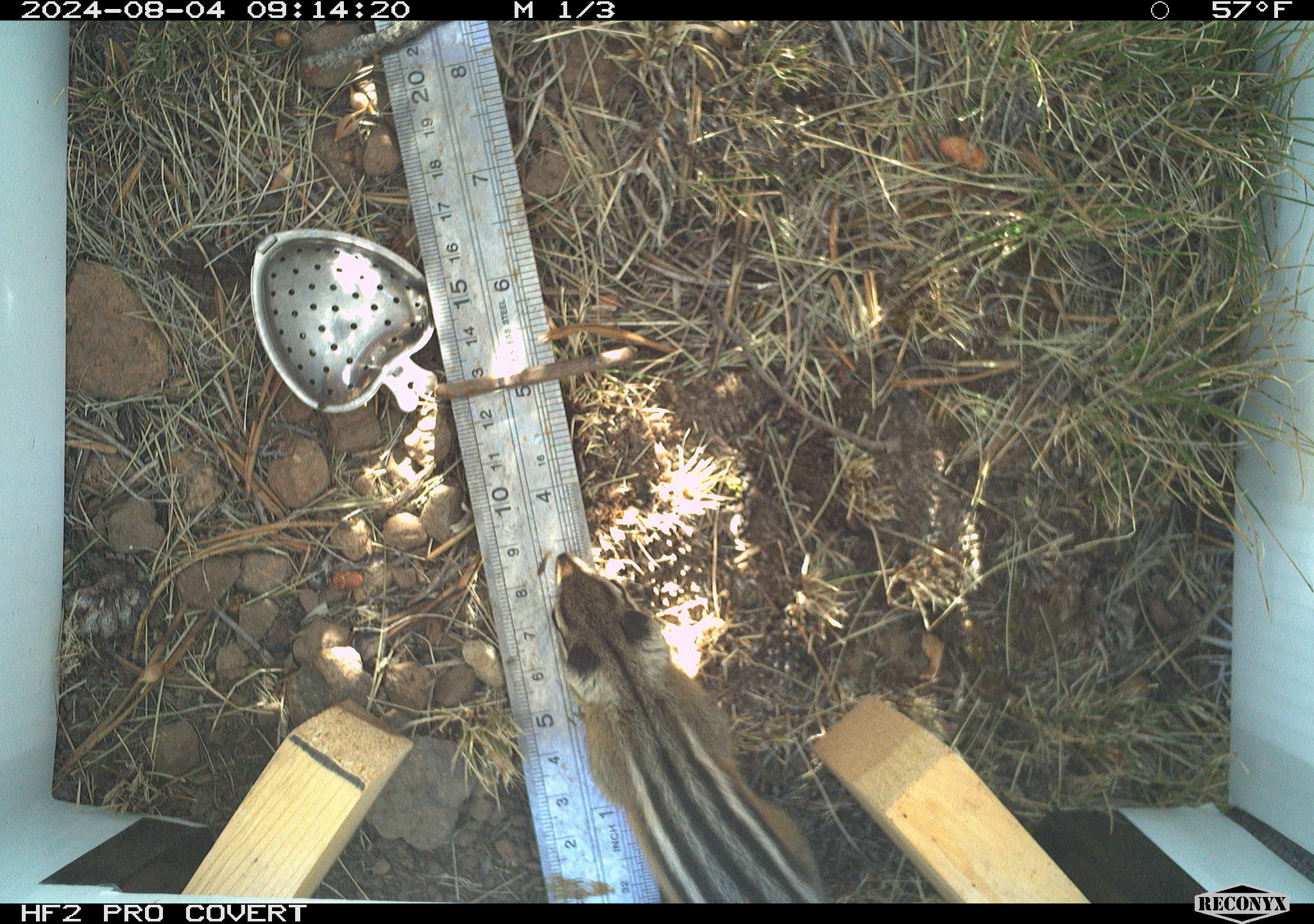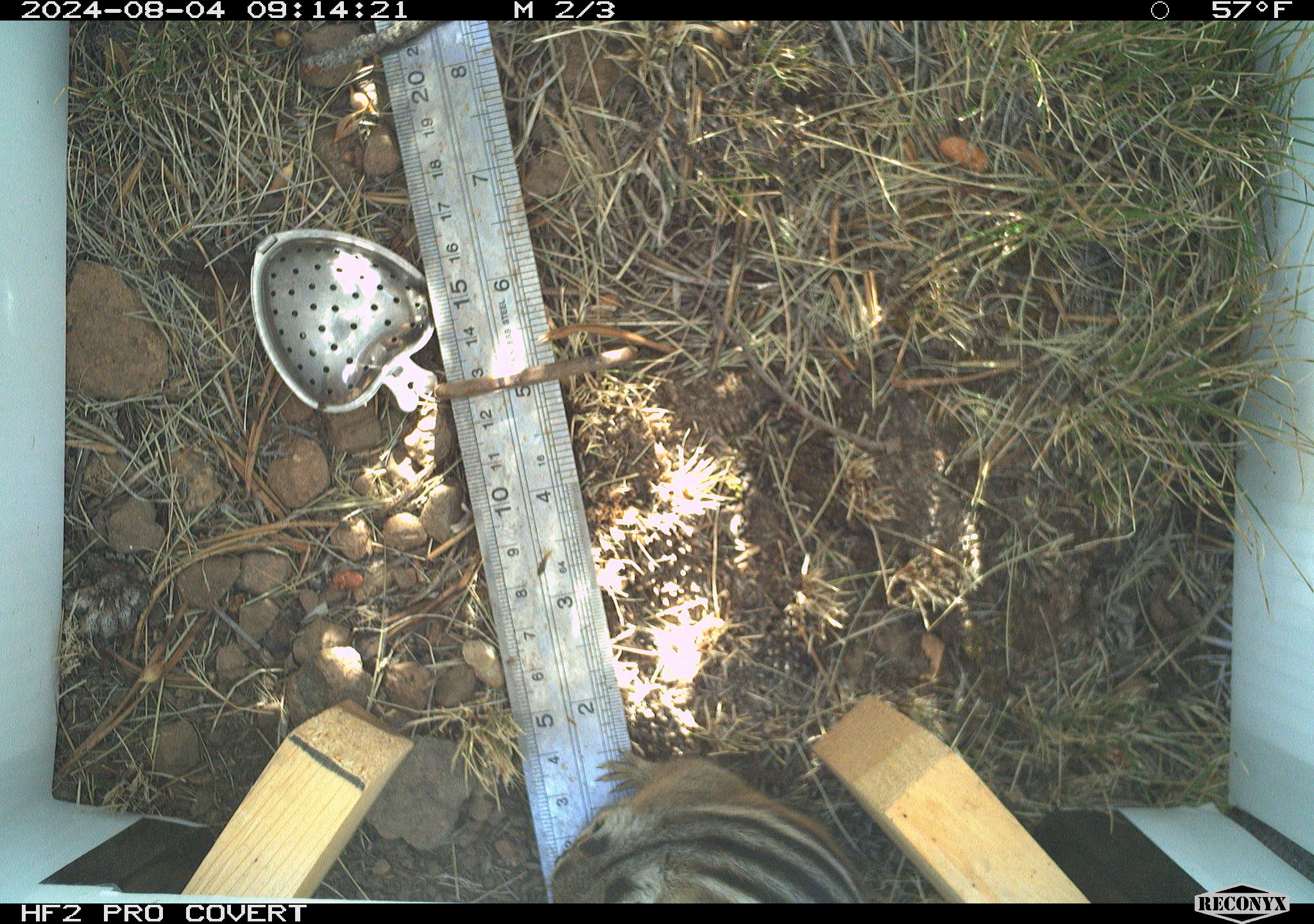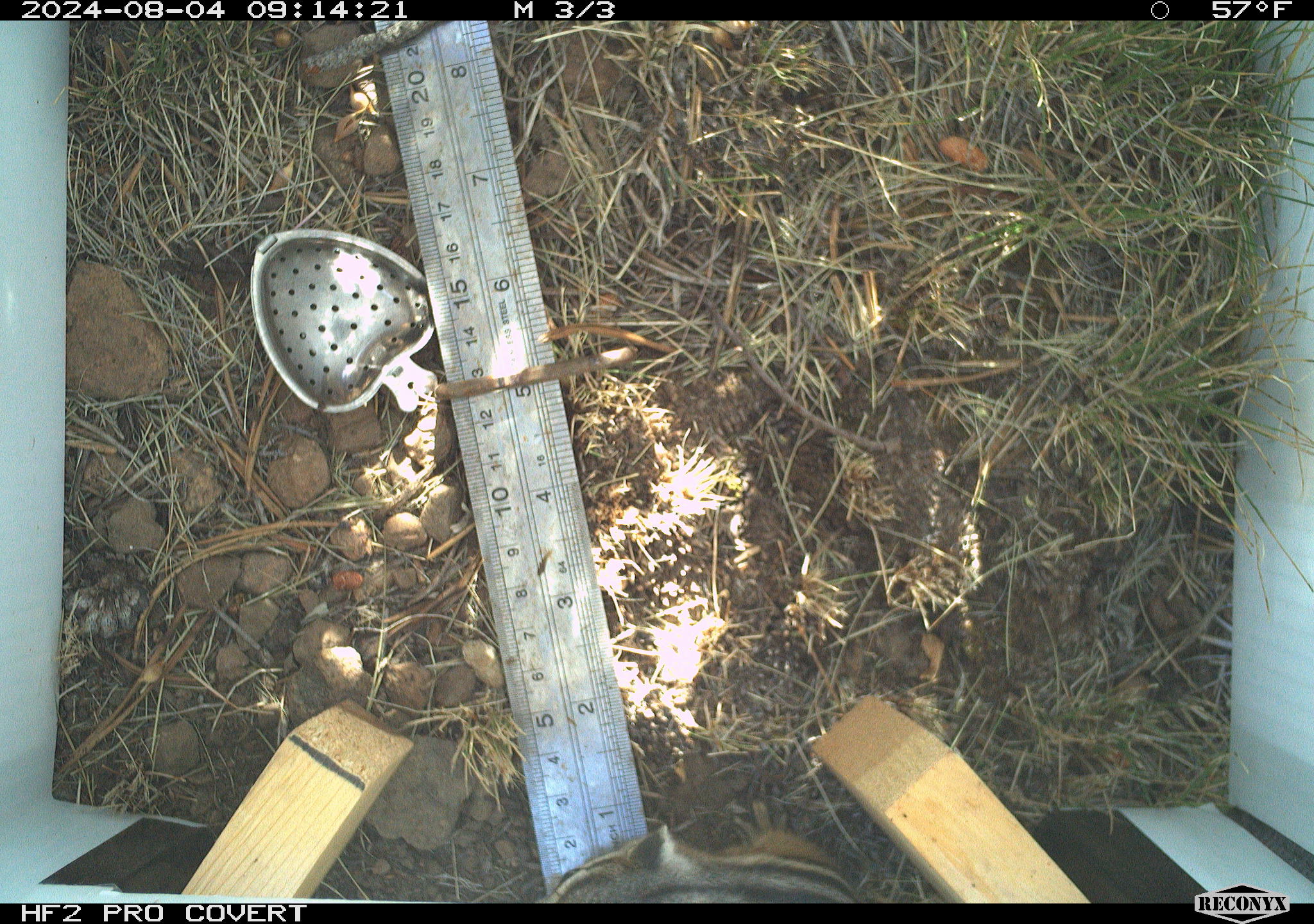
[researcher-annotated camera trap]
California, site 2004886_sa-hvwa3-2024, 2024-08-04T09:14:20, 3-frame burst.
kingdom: Animalia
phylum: Chordata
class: Mammalia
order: Rodentia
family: Sciuridae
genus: Neotamias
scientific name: Neotamias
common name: western chipmunks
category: neotamias species